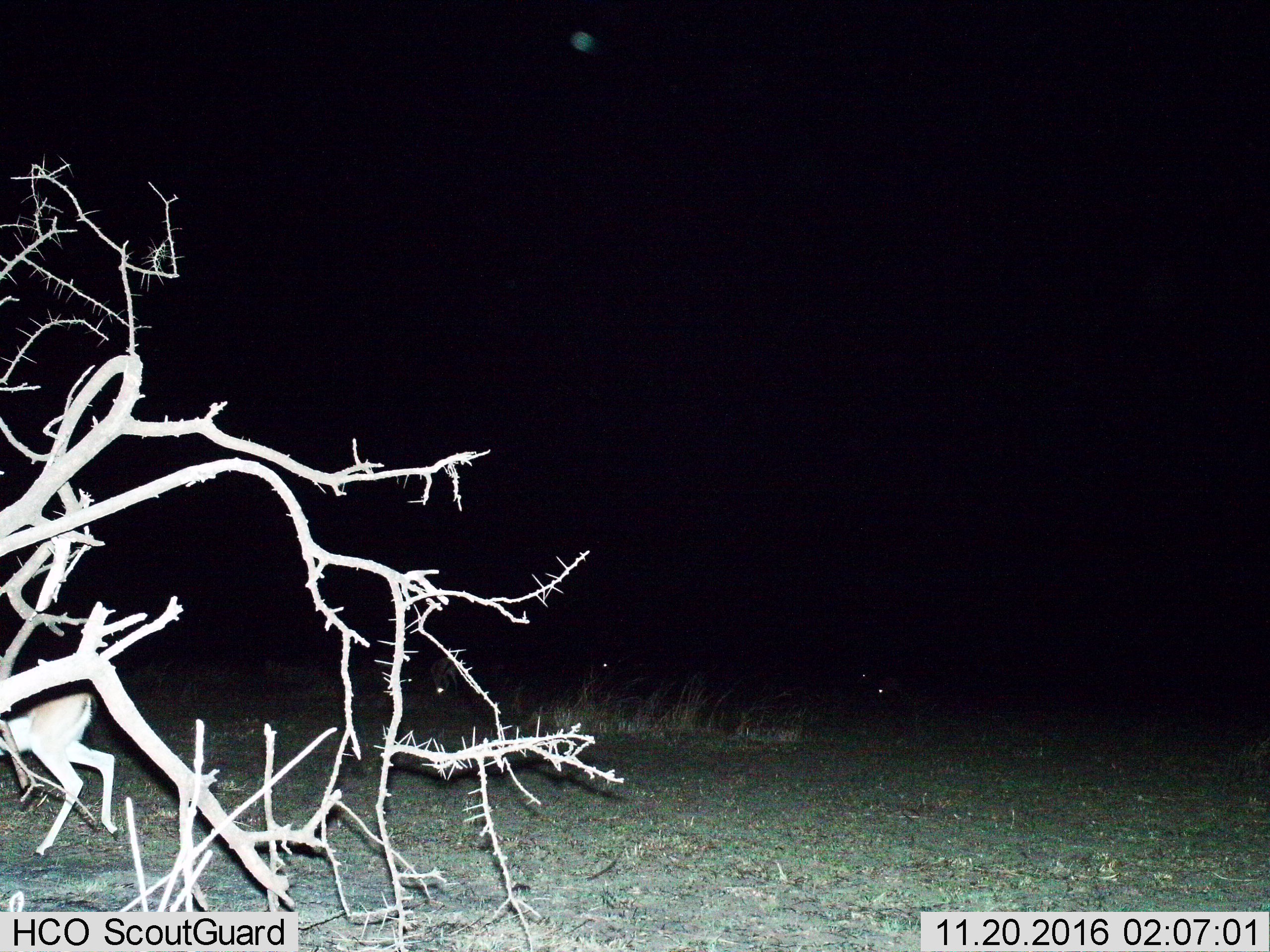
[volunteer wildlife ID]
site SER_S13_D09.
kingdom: Animalia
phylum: Chordata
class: Mammalia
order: Artiodactyla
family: Bovidae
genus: Eudorcas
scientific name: Eudorcas thomsonii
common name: thomson's gazelle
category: gazellethomsons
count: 3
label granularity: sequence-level